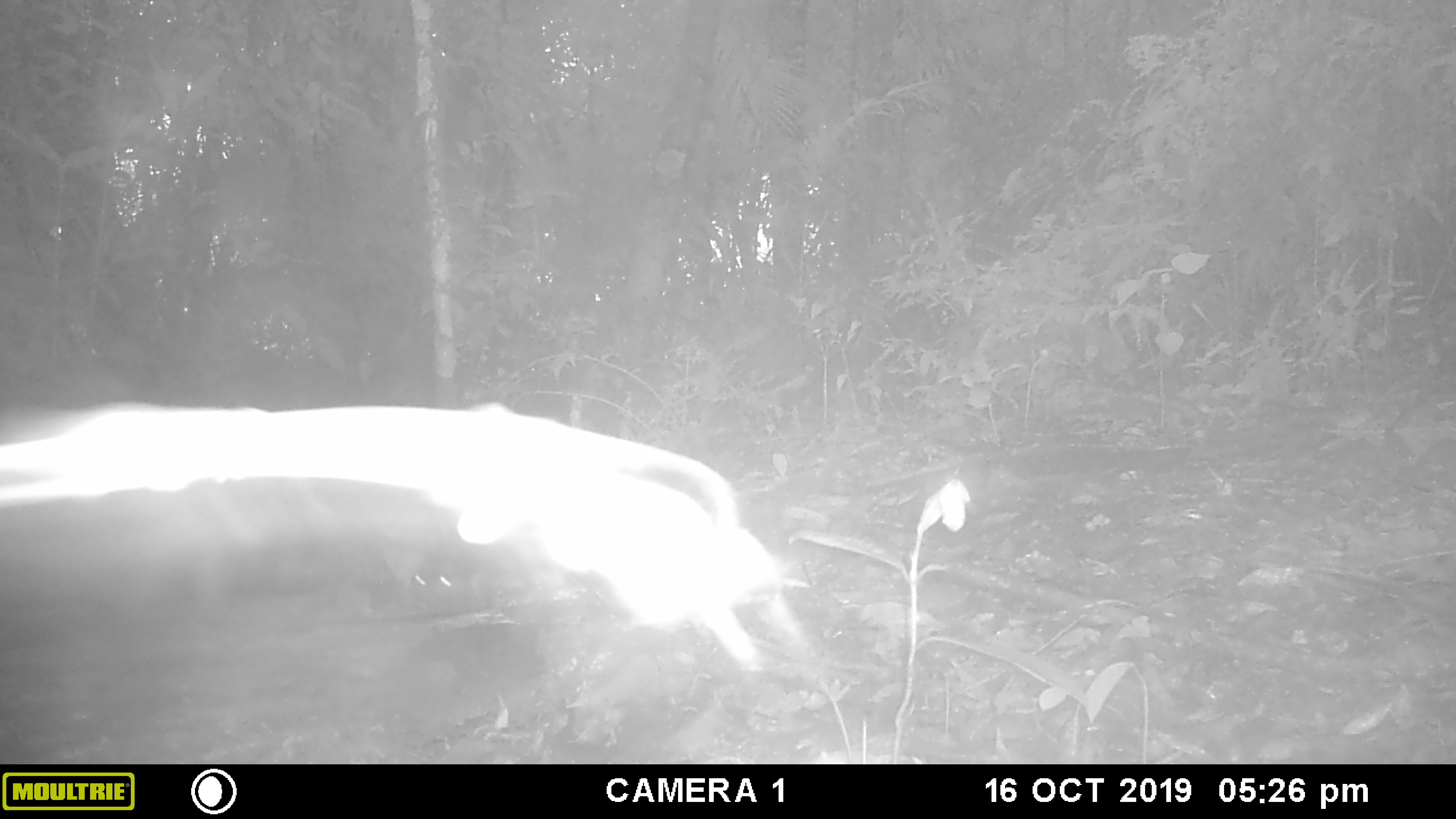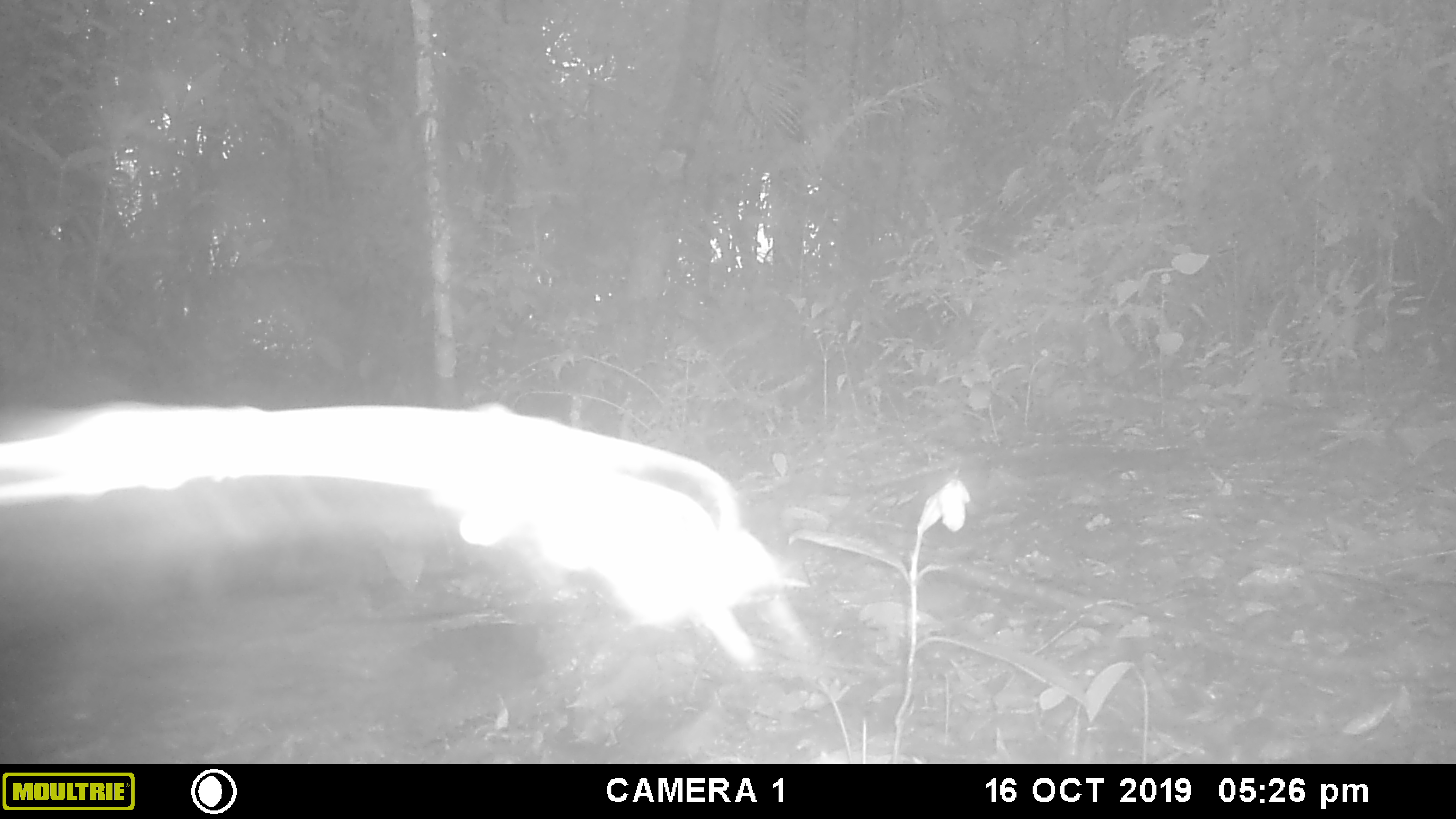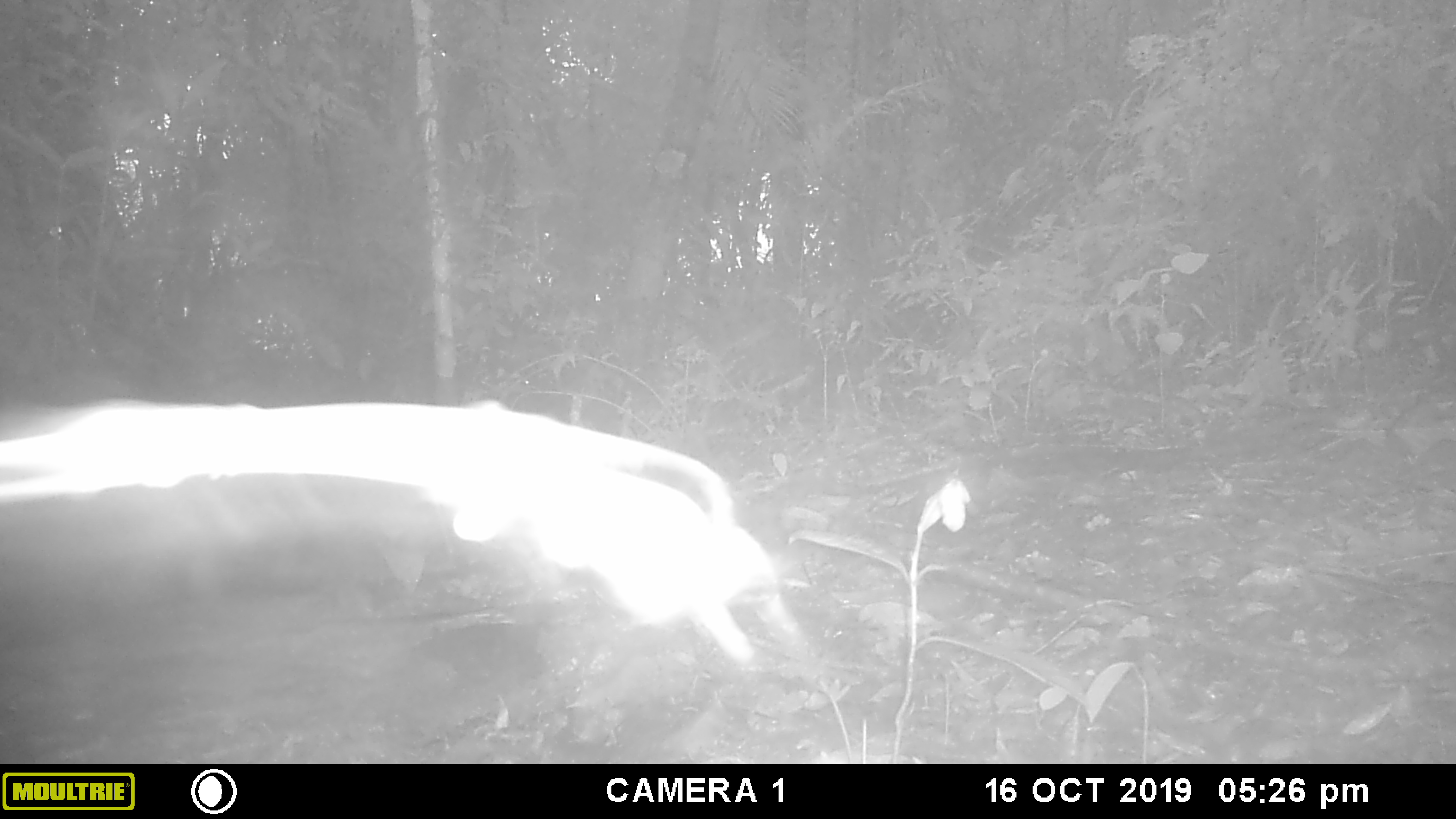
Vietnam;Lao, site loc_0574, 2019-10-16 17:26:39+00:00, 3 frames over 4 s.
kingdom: Animalia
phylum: Chordata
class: Mammalia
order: Rodentia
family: Sciuridae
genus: Sciurus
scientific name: Sciurus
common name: squirrel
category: unidentified squirrel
Unidentified squirrel (squirrel) (Sciurus). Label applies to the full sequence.